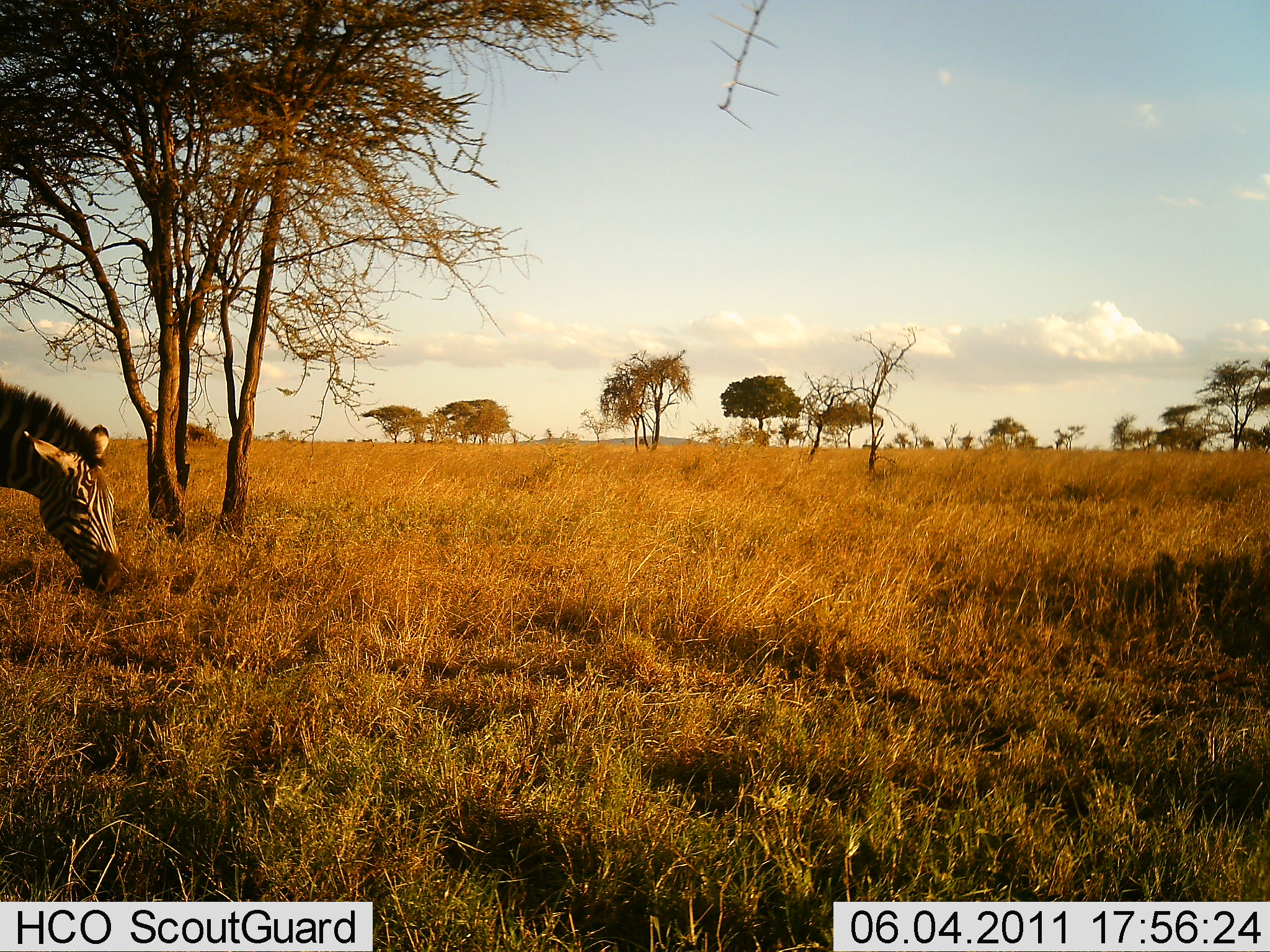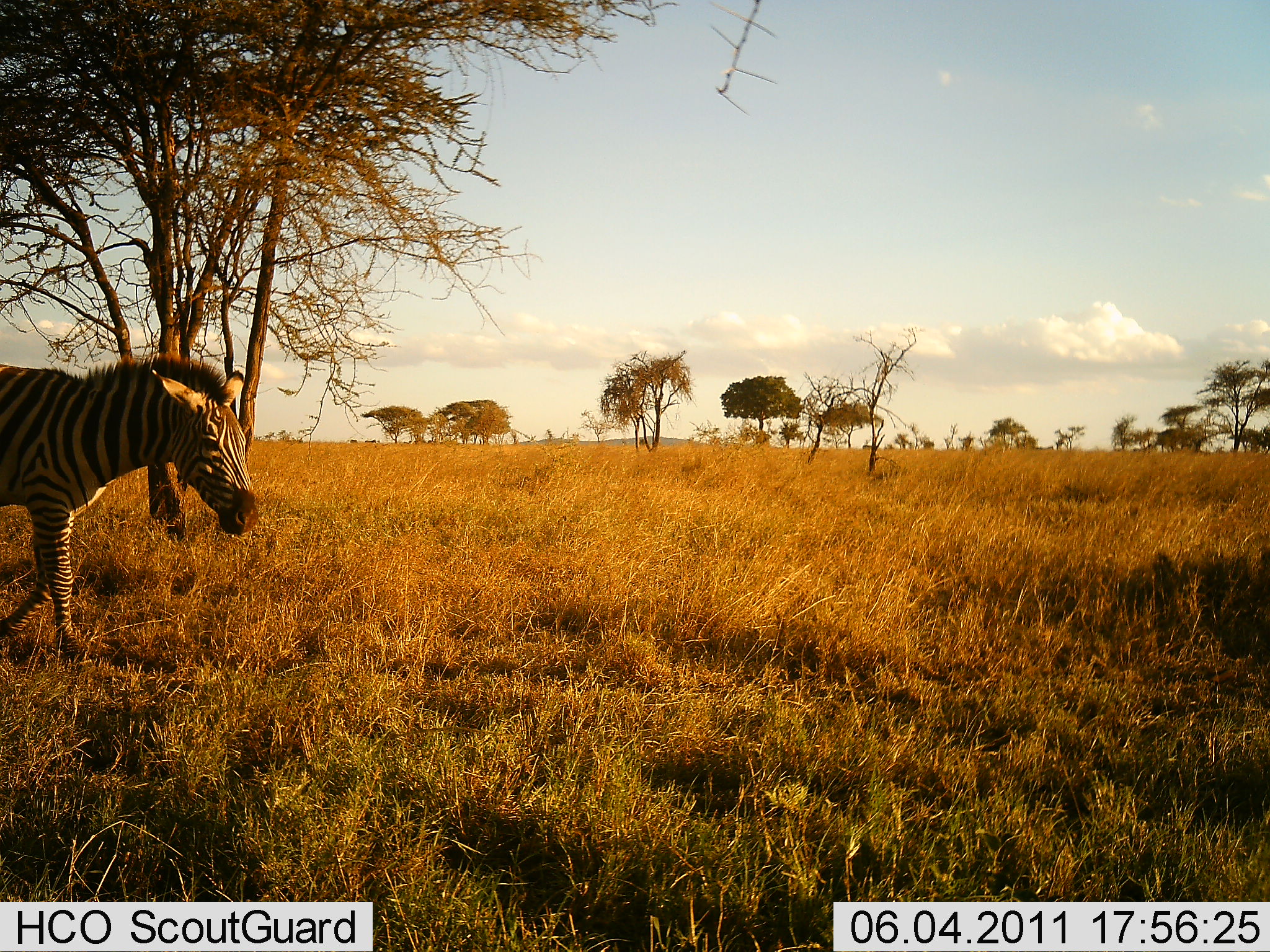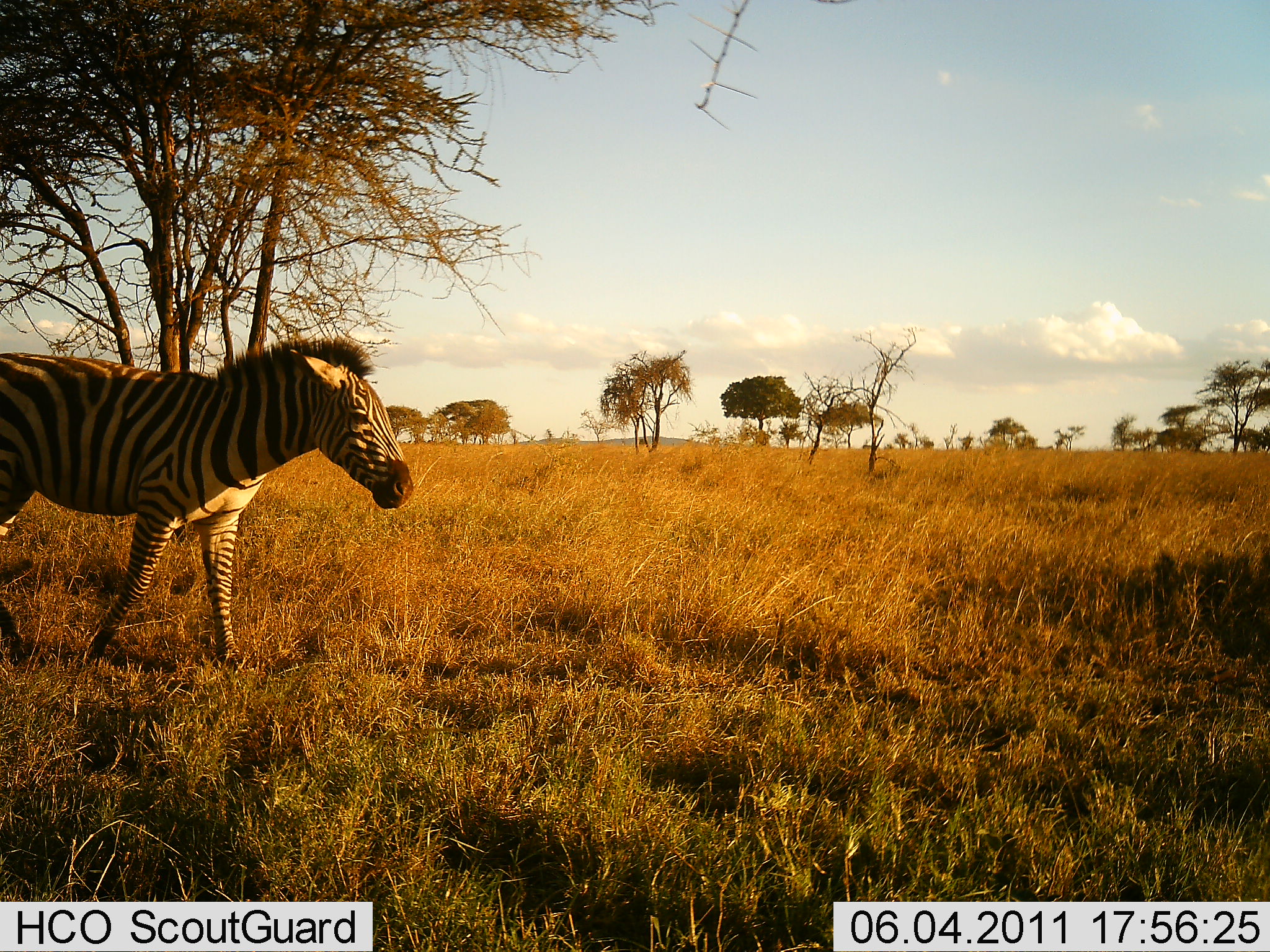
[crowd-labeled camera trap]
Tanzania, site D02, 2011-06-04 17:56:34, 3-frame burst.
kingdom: Animalia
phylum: Chordata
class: Mammalia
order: Perissodactyla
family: Equidae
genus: Equus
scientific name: Equus quagga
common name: plains zebra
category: zebra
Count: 1.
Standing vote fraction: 20%.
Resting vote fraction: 0%.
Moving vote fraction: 70%.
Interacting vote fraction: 0%.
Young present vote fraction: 0%.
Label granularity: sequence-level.